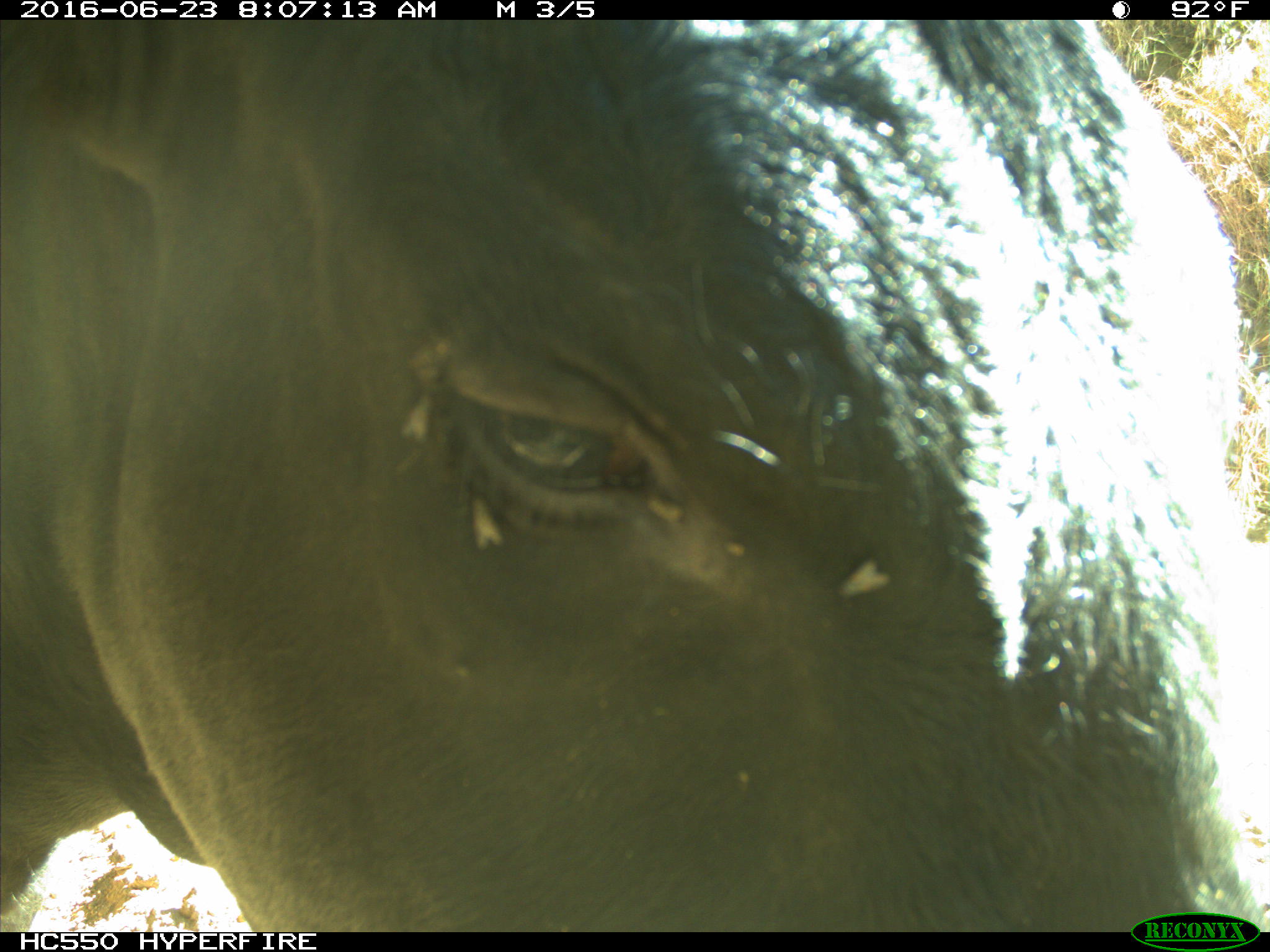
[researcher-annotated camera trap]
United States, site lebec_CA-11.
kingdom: Animalia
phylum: Chordata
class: Mammalia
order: Artiodactyla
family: Bovidae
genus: Bos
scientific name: Bos taurus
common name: domestic cow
Bos taurus (domestic cow).